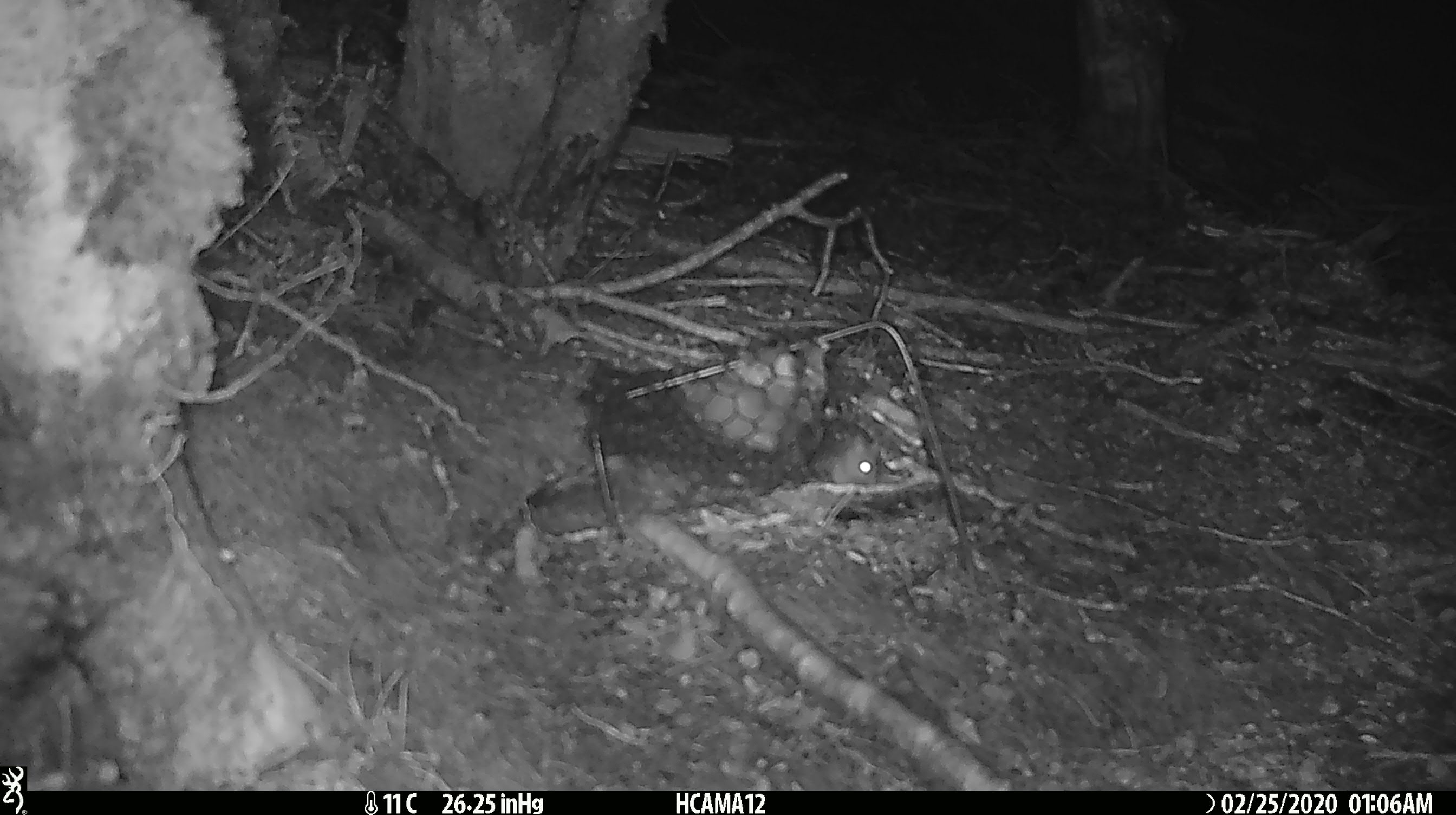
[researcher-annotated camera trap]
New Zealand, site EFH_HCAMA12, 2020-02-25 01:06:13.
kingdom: Animalia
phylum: Chordata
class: Mammalia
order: Rodentia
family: Muridae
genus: Mus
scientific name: Mus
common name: mouse